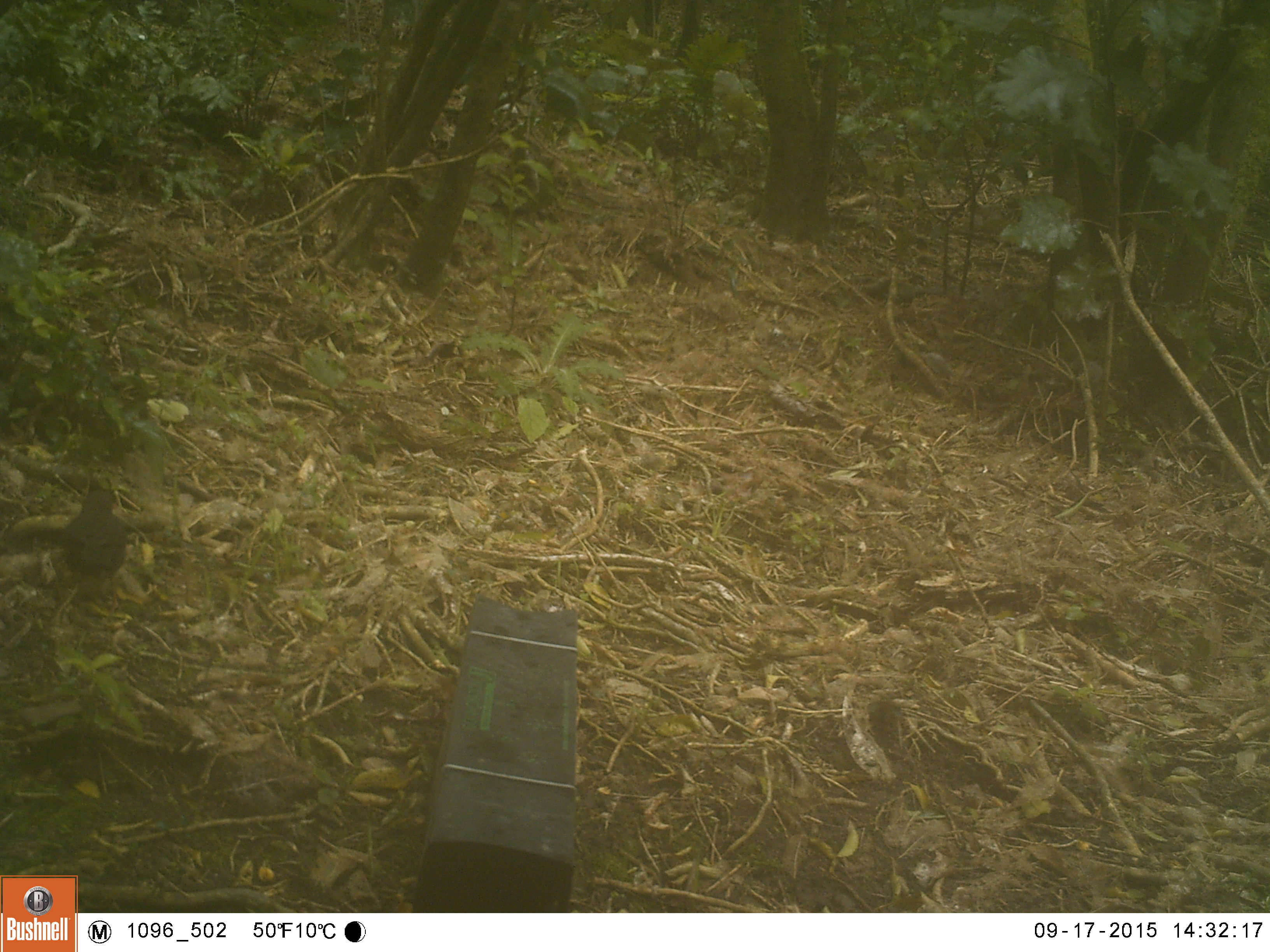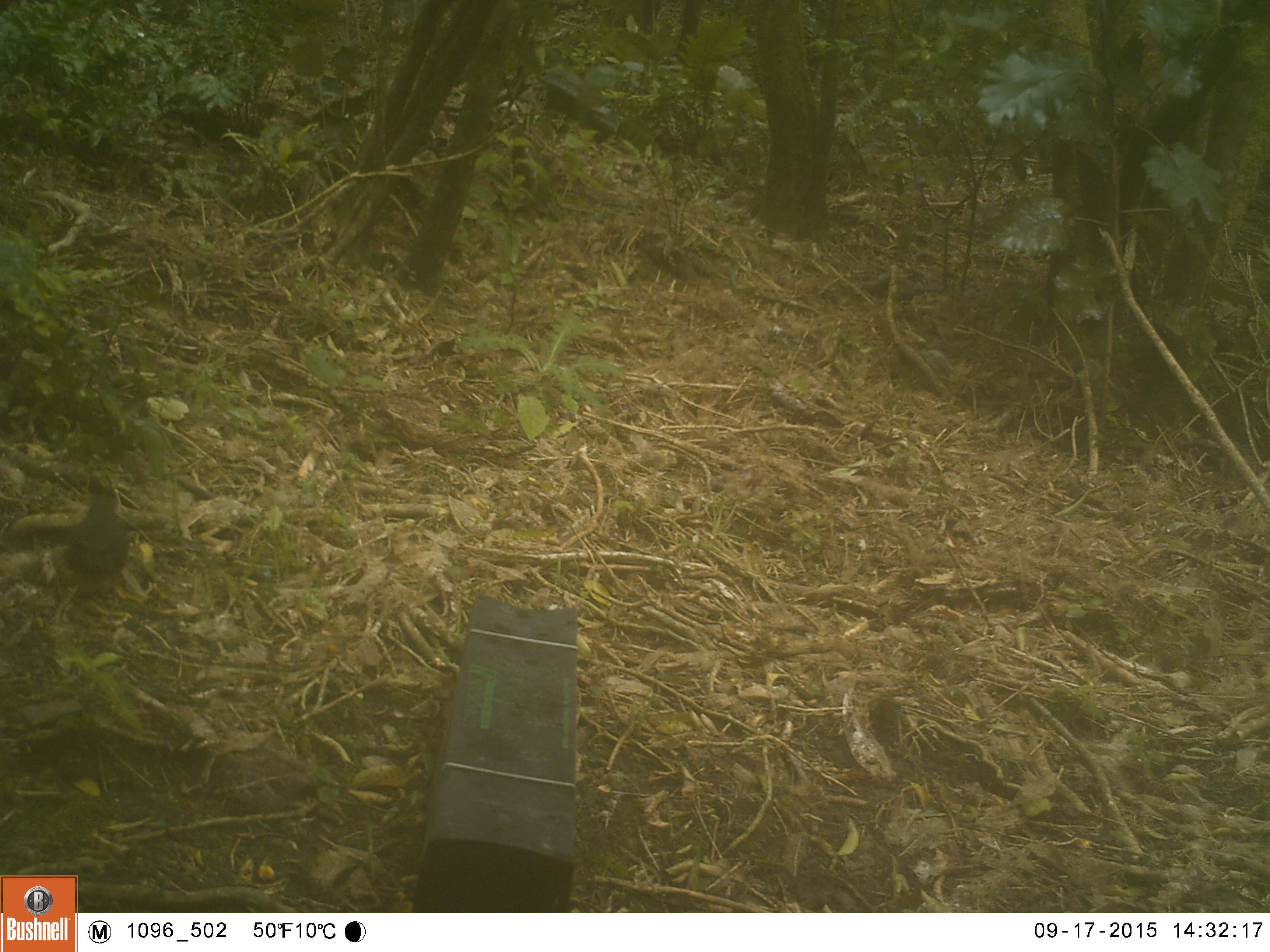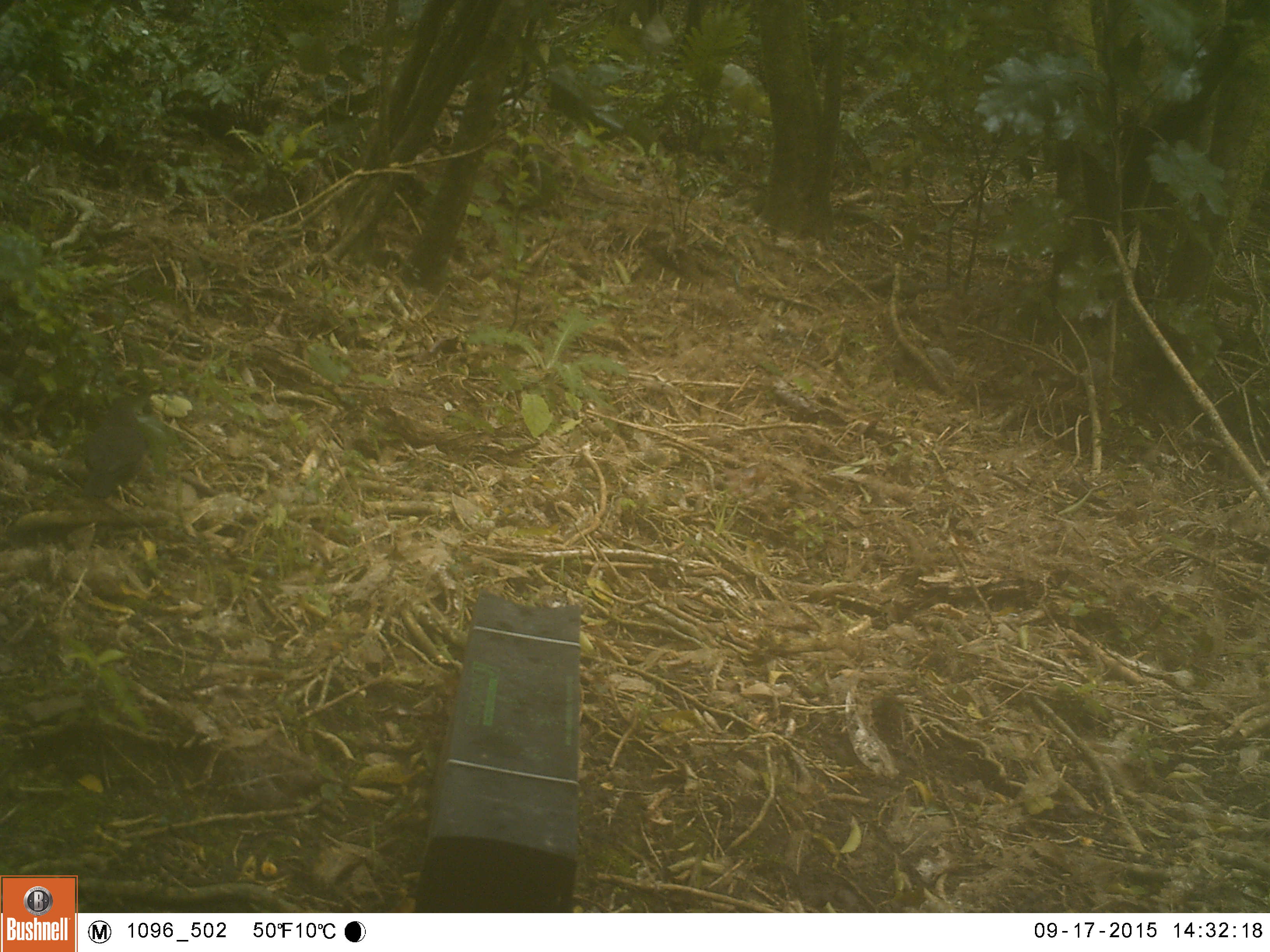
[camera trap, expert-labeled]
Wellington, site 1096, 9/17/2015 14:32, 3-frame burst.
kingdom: Animalia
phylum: Chordata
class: Aves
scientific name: Aves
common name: bird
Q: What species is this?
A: Bird (Aves).